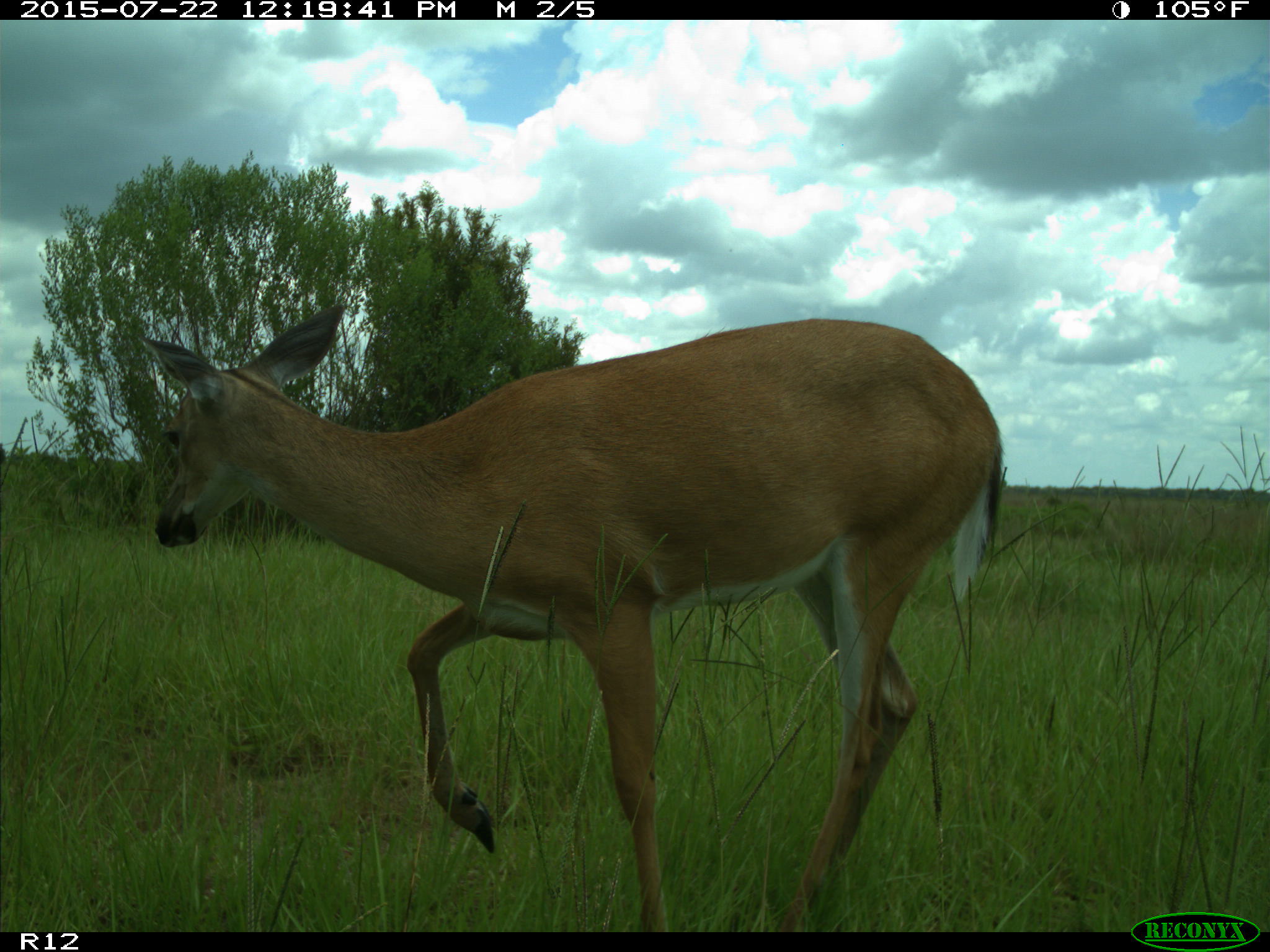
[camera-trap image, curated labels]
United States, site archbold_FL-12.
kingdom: Animalia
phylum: Chordata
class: Mammalia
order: Artiodactyla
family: Cervidae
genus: Odocoileus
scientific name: Odocoileus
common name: deer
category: unidentified deer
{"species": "unidentified deer (deer) (Odocoileus)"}